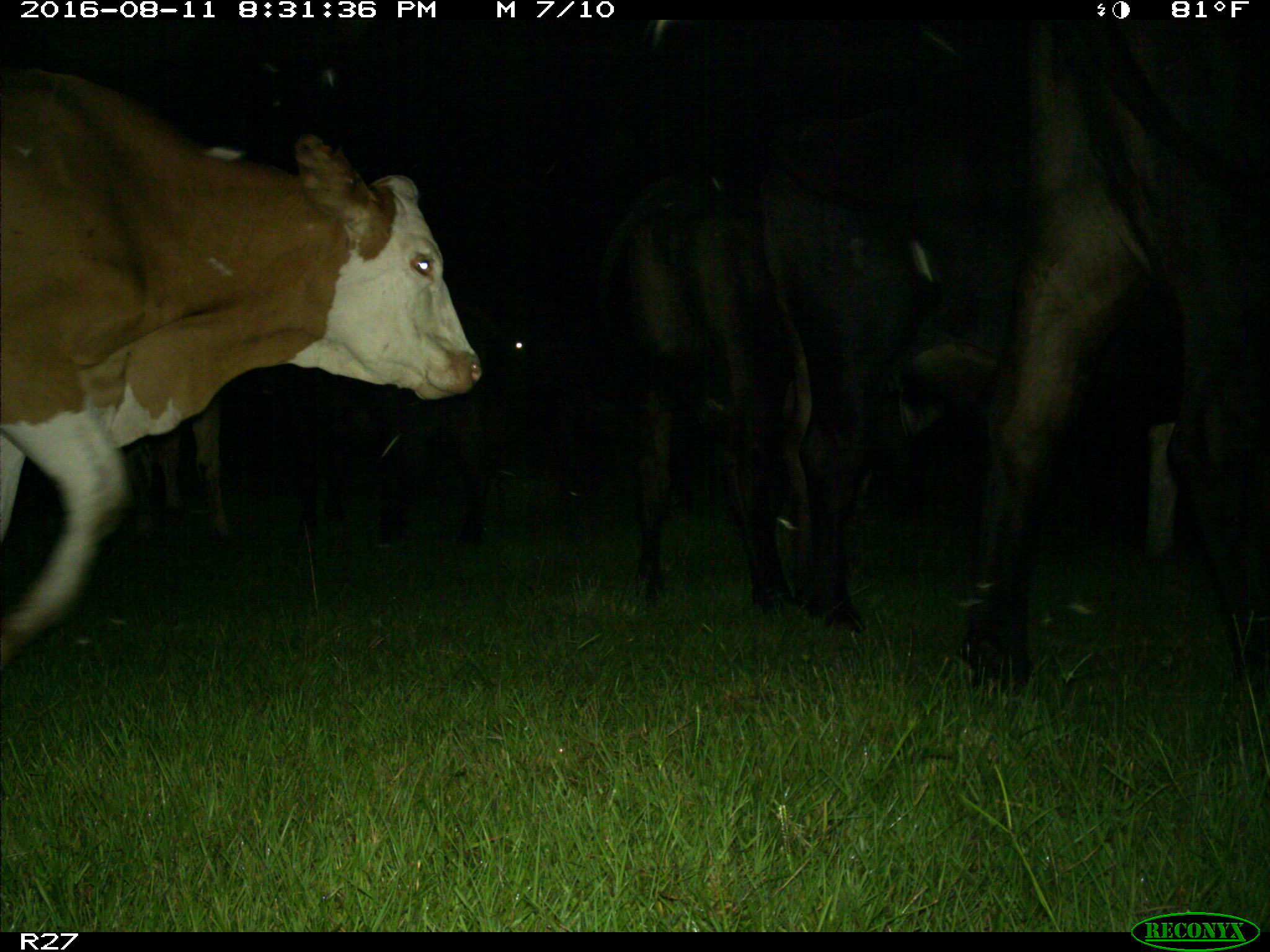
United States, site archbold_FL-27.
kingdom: Animalia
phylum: Chordata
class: Mammalia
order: Artiodactyla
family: Bovidae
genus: Bos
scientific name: Bos taurus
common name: domestic cow